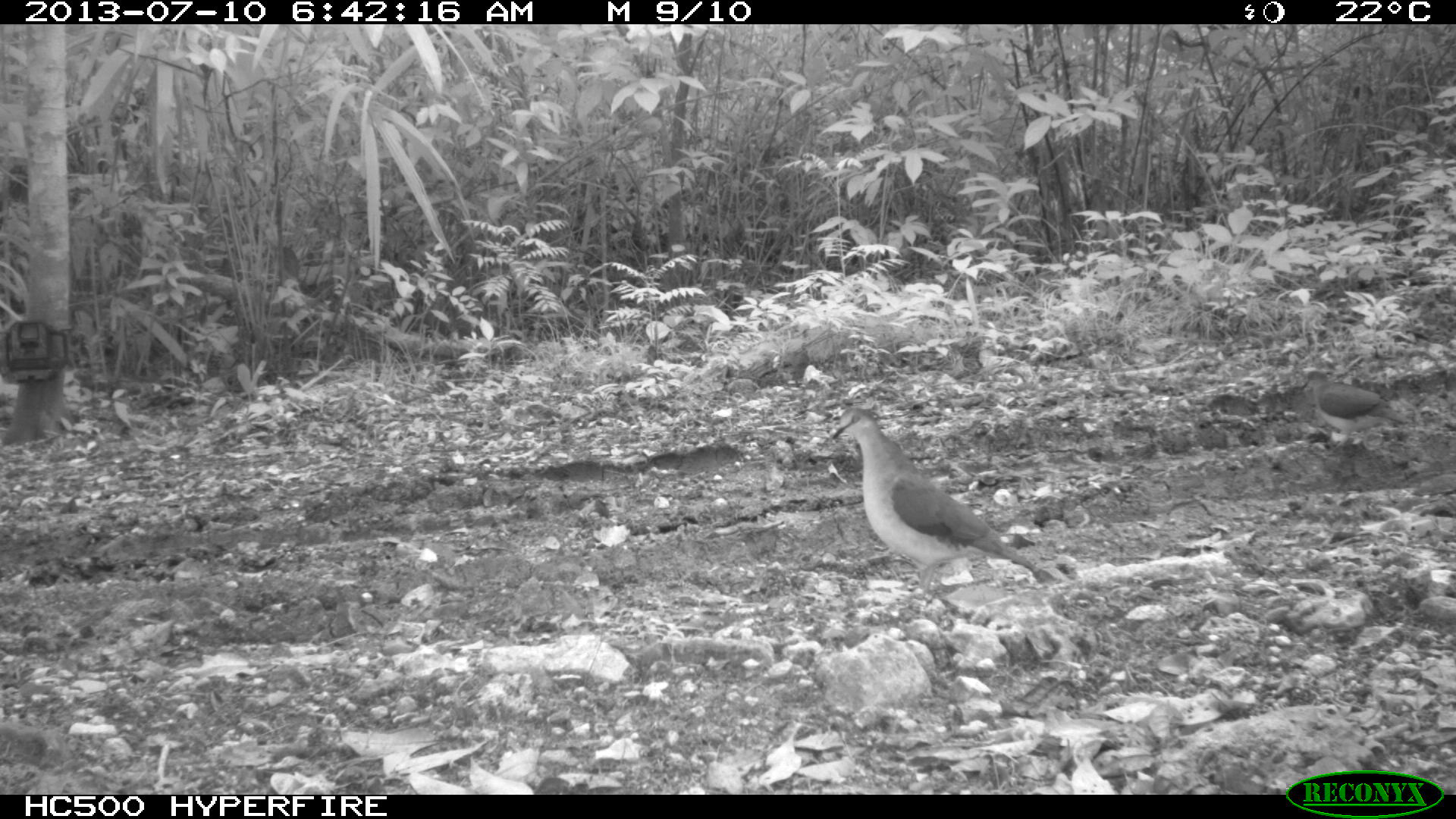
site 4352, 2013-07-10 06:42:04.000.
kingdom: Animalia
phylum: Chordata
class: Aves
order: Columbiformes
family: Columbidae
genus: Leptotila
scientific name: Leptotila plumbeiceps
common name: gray-headed dove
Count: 2.